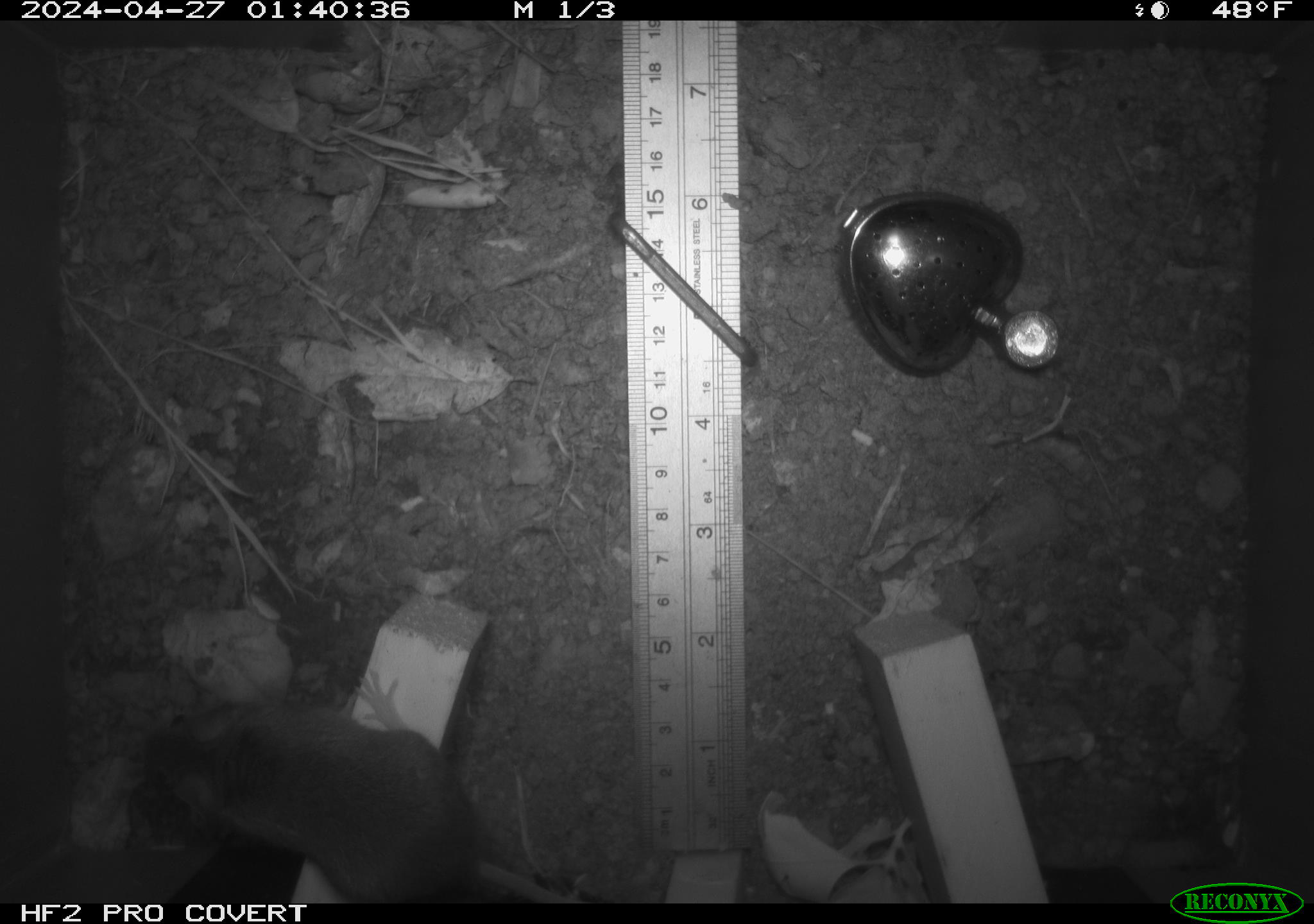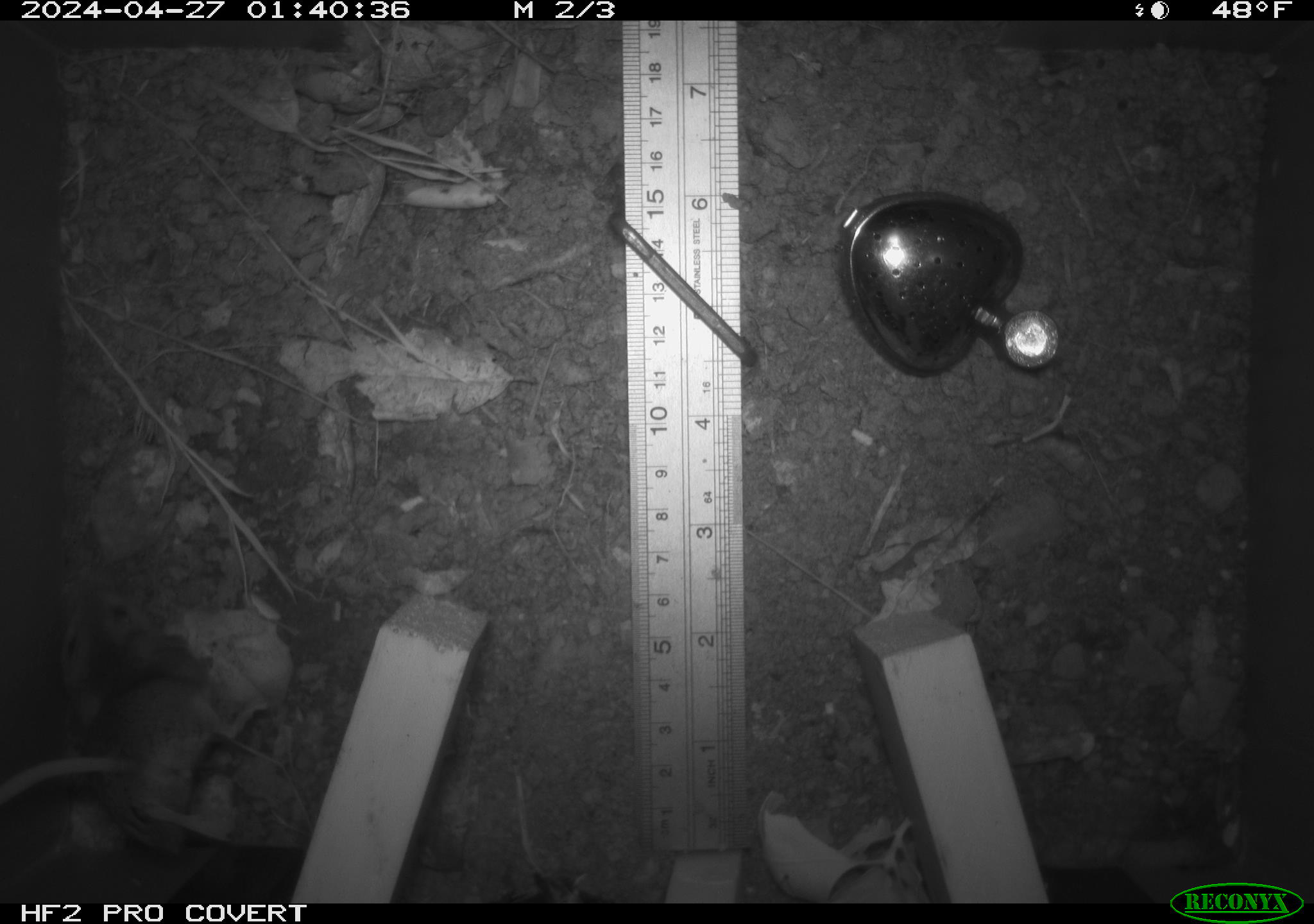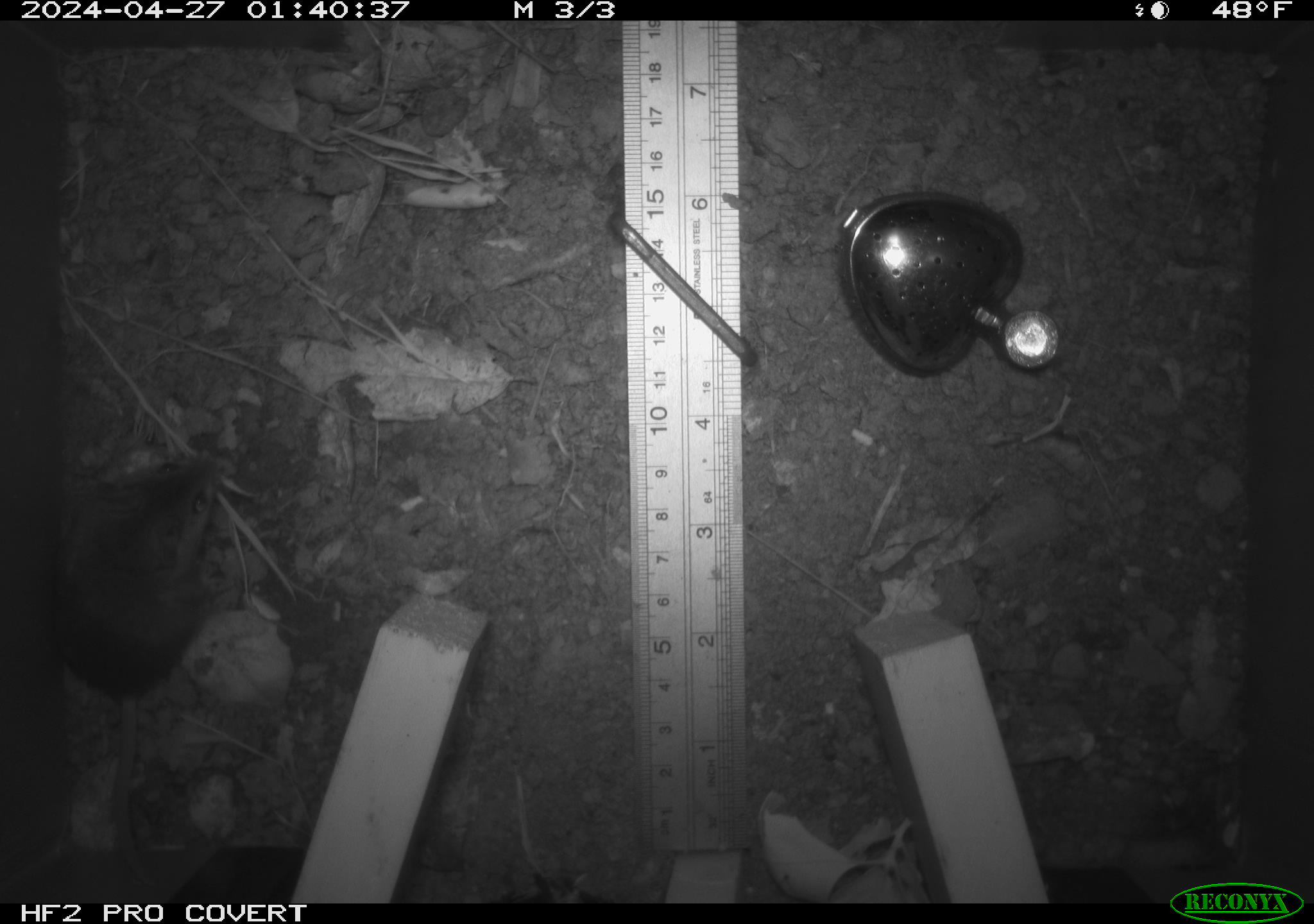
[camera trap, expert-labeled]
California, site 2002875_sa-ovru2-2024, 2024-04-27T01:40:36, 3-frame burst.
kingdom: Animalia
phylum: Chordata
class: Mammalia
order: Rodentia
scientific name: Rodentia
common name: rodent